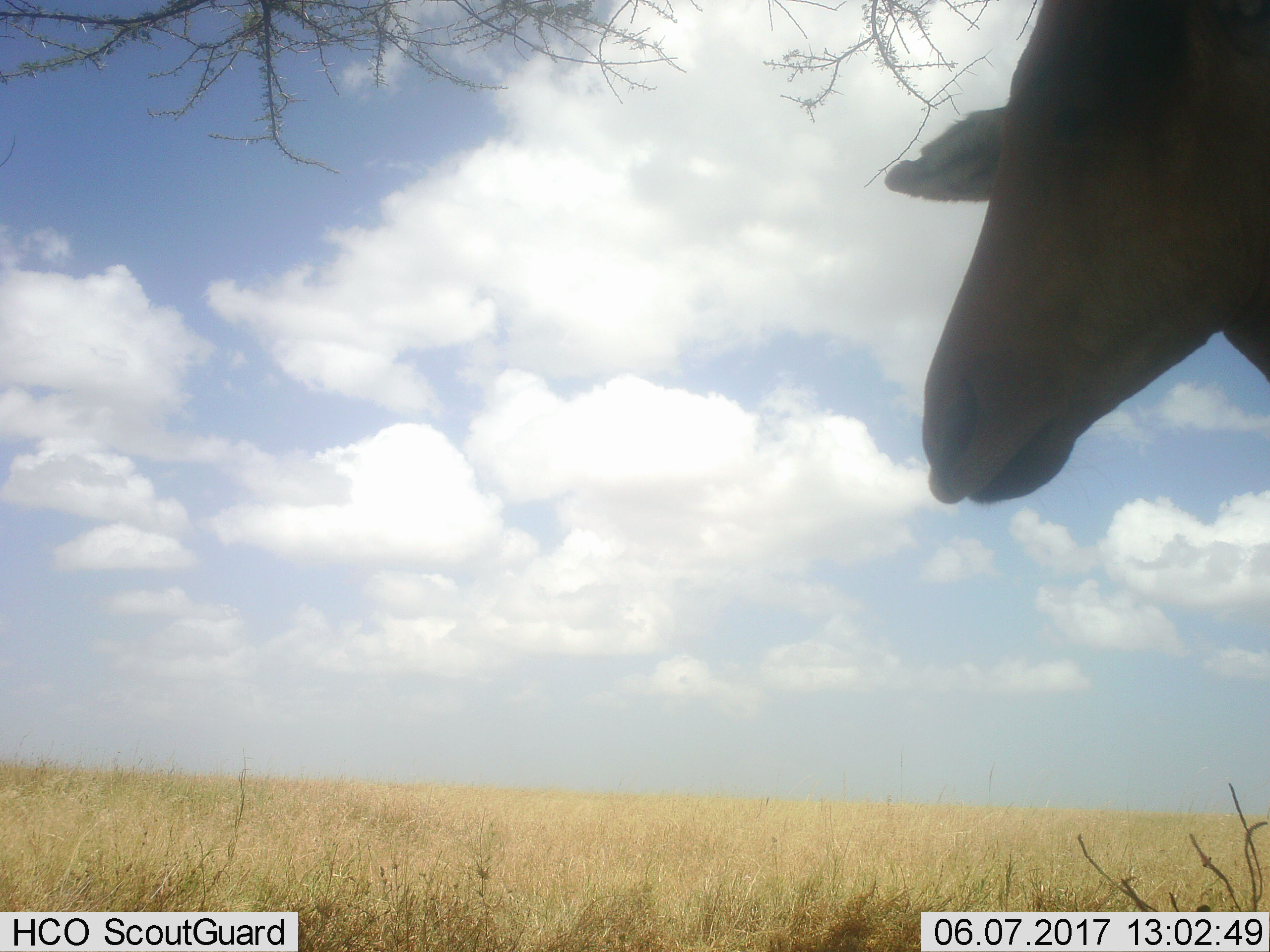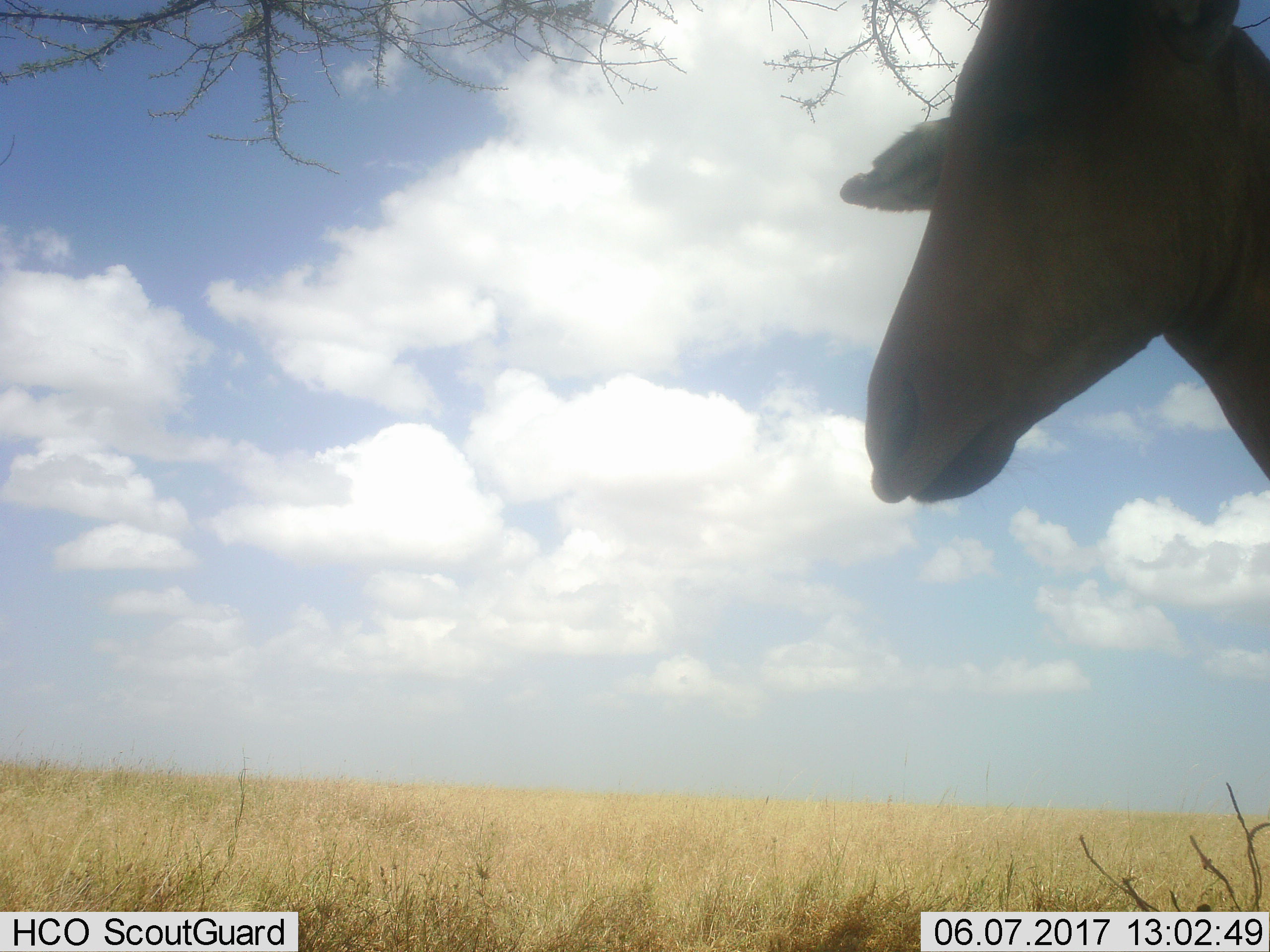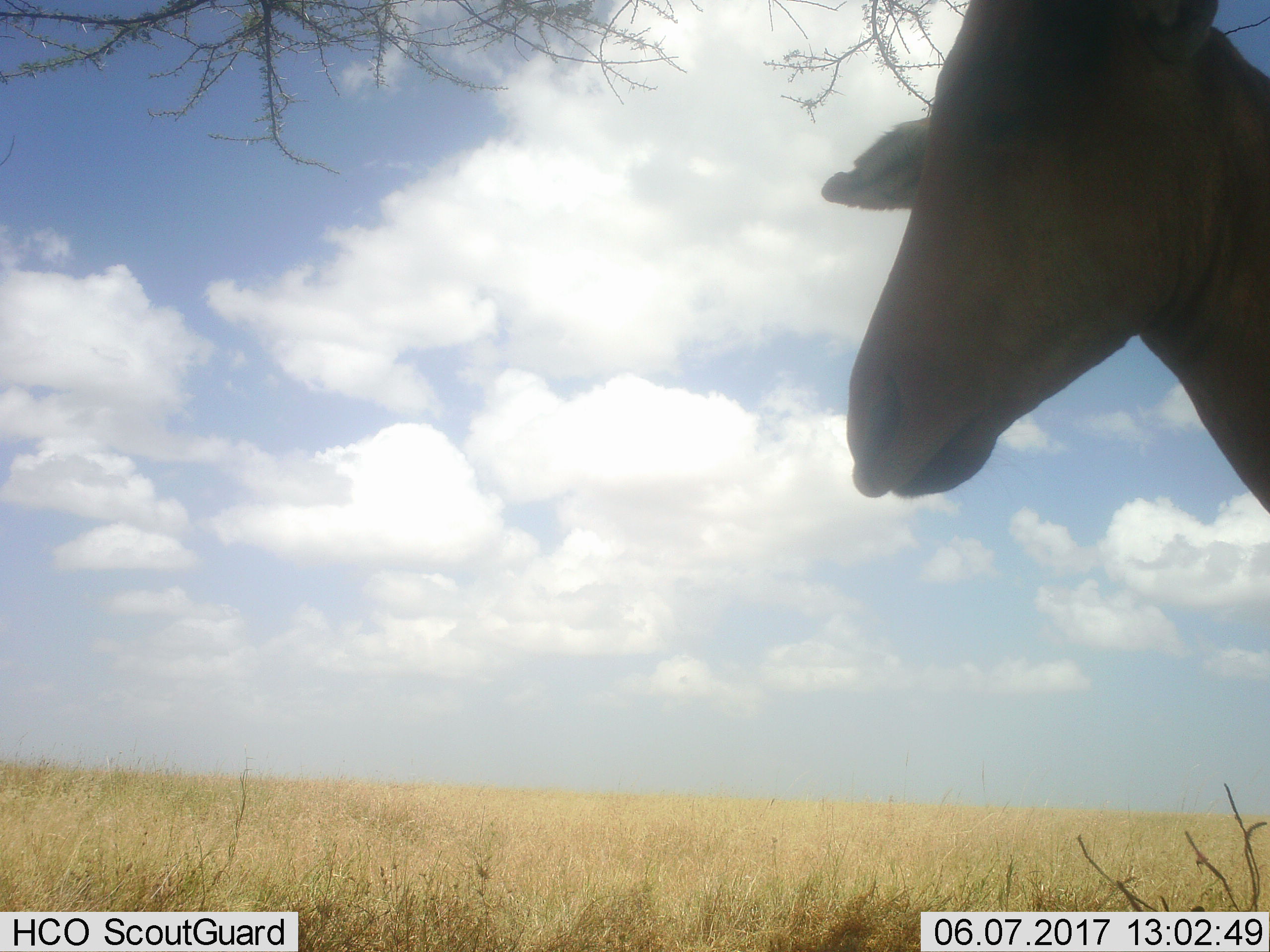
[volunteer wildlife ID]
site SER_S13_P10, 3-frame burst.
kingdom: Animalia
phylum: Chordata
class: Mammalia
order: Artiodactyla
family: Bovidae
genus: Alcelaphus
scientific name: Alcelaphus buselaphus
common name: hartebeest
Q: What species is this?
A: Hartebeest (Alcelaphus buselaphus).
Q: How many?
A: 1.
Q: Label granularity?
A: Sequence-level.